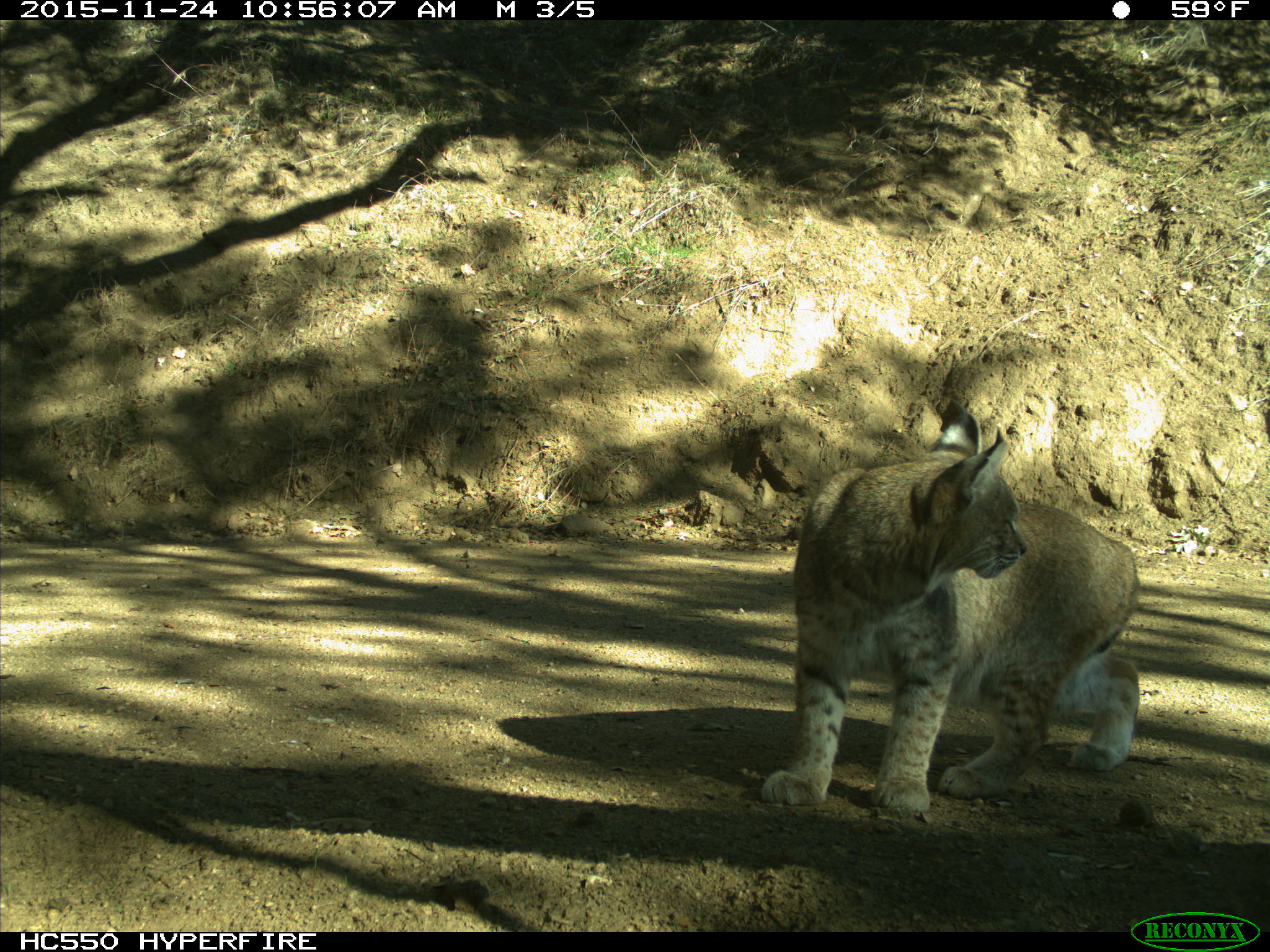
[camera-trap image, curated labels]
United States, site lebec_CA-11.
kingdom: Animalia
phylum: Chordata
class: Mammalia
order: Carnivora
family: Felidae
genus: Lynx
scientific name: Lynx rufus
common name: bobcat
Lynx rufus (bobcat).